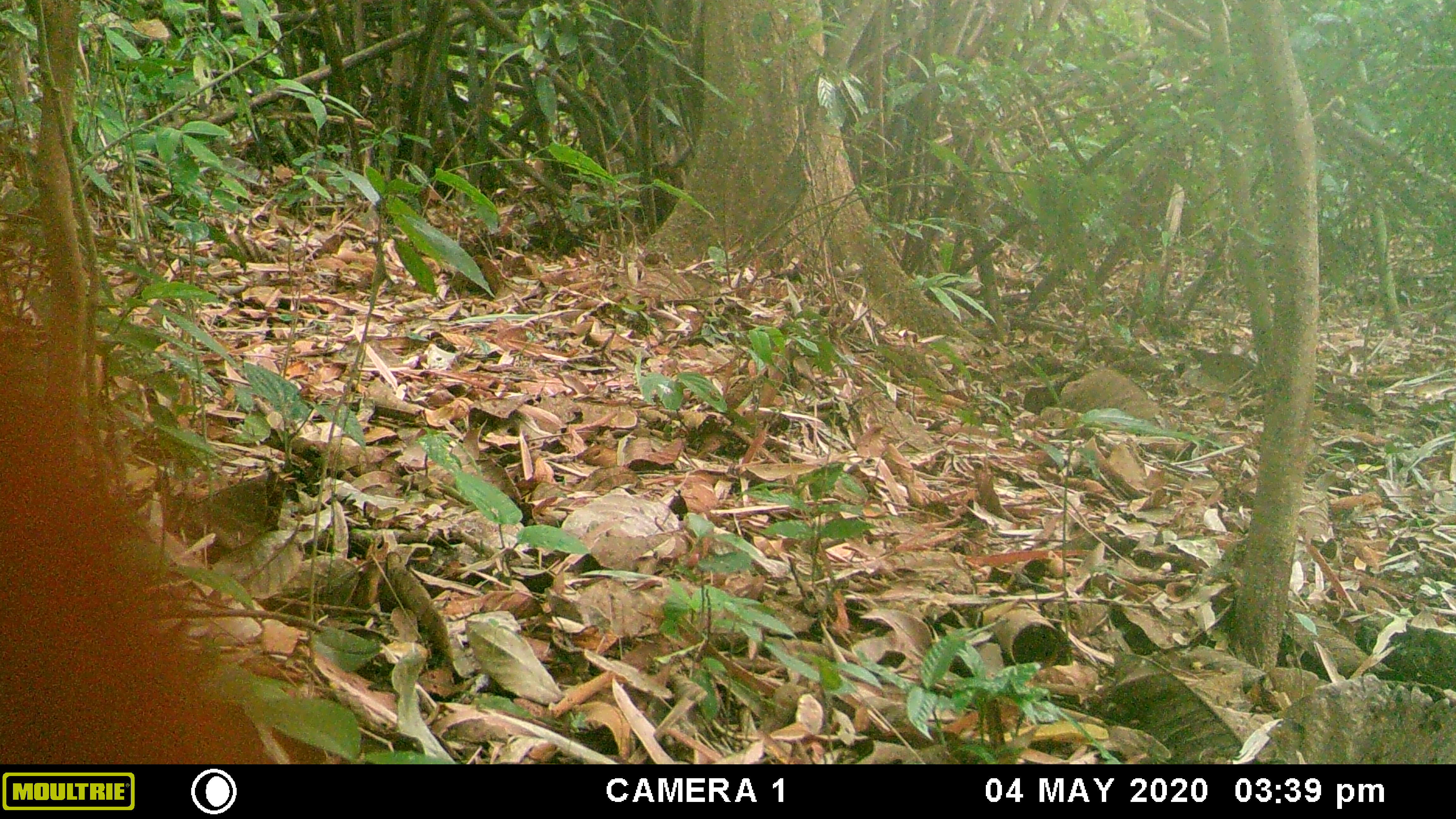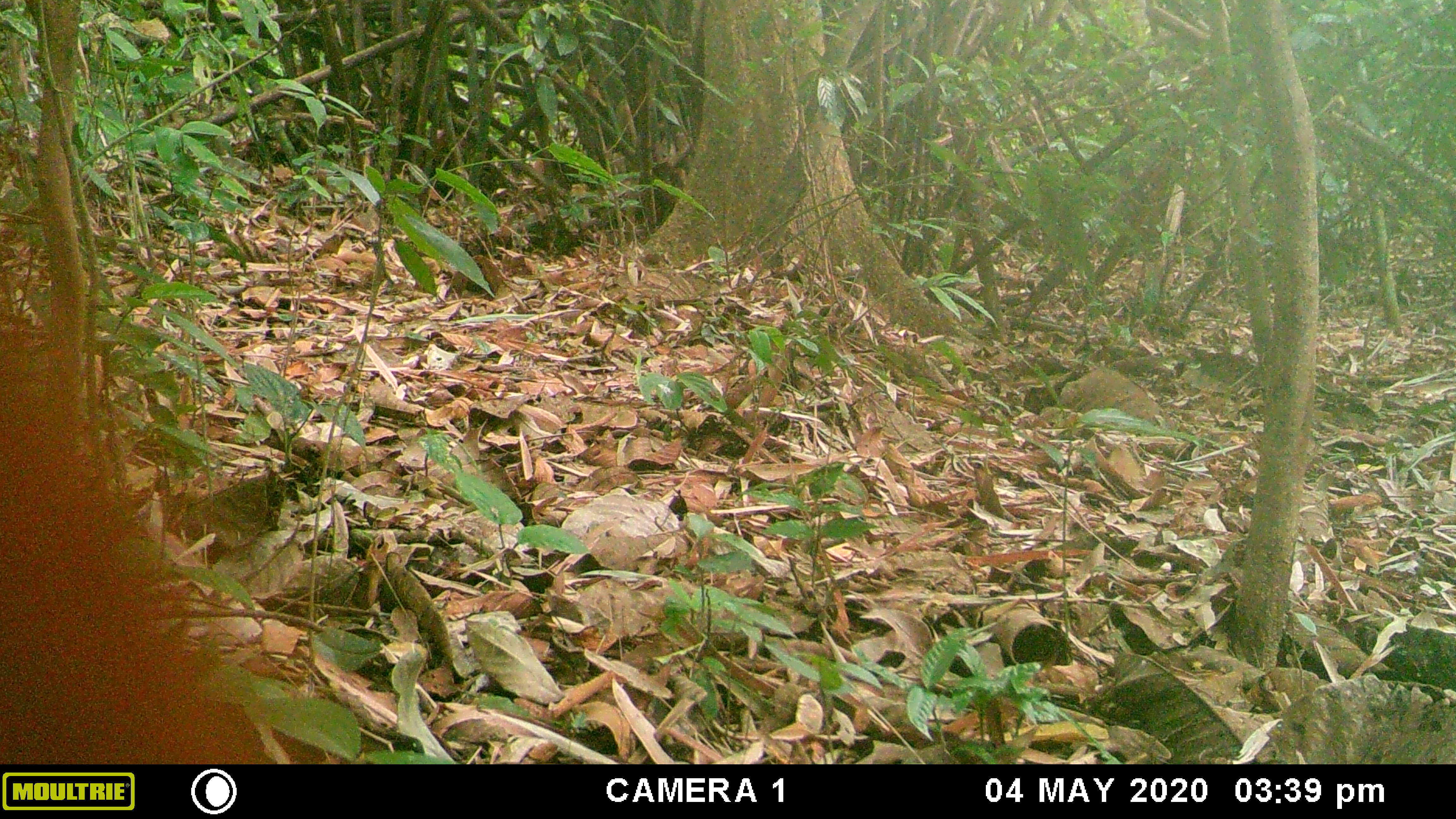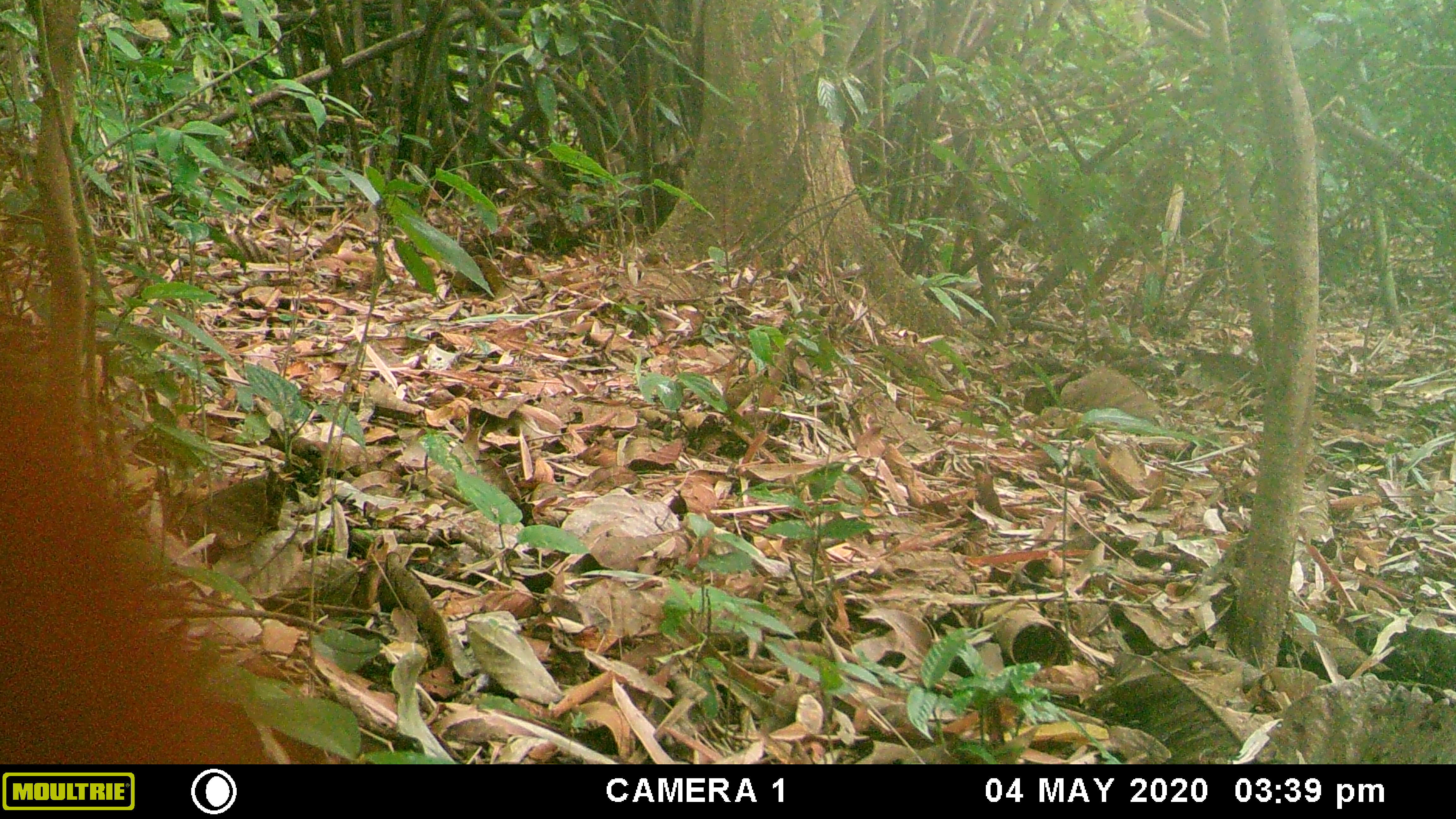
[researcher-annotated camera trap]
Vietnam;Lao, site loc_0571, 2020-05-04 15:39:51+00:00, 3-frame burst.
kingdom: Animalia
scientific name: Animalia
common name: animal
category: unidentified animal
Unidentified animal (animal) (Animalia). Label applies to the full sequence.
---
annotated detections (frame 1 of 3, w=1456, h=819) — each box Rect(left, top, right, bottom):
unidentified animal: Rect(1, 301, 347, 766)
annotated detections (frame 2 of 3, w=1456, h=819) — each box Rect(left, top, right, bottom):
unidentified animal: Rect(1, 278, 347, 766)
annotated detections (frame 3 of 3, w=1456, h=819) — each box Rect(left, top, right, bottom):
unidentified animal: Rect(1, 278, 347, 766)